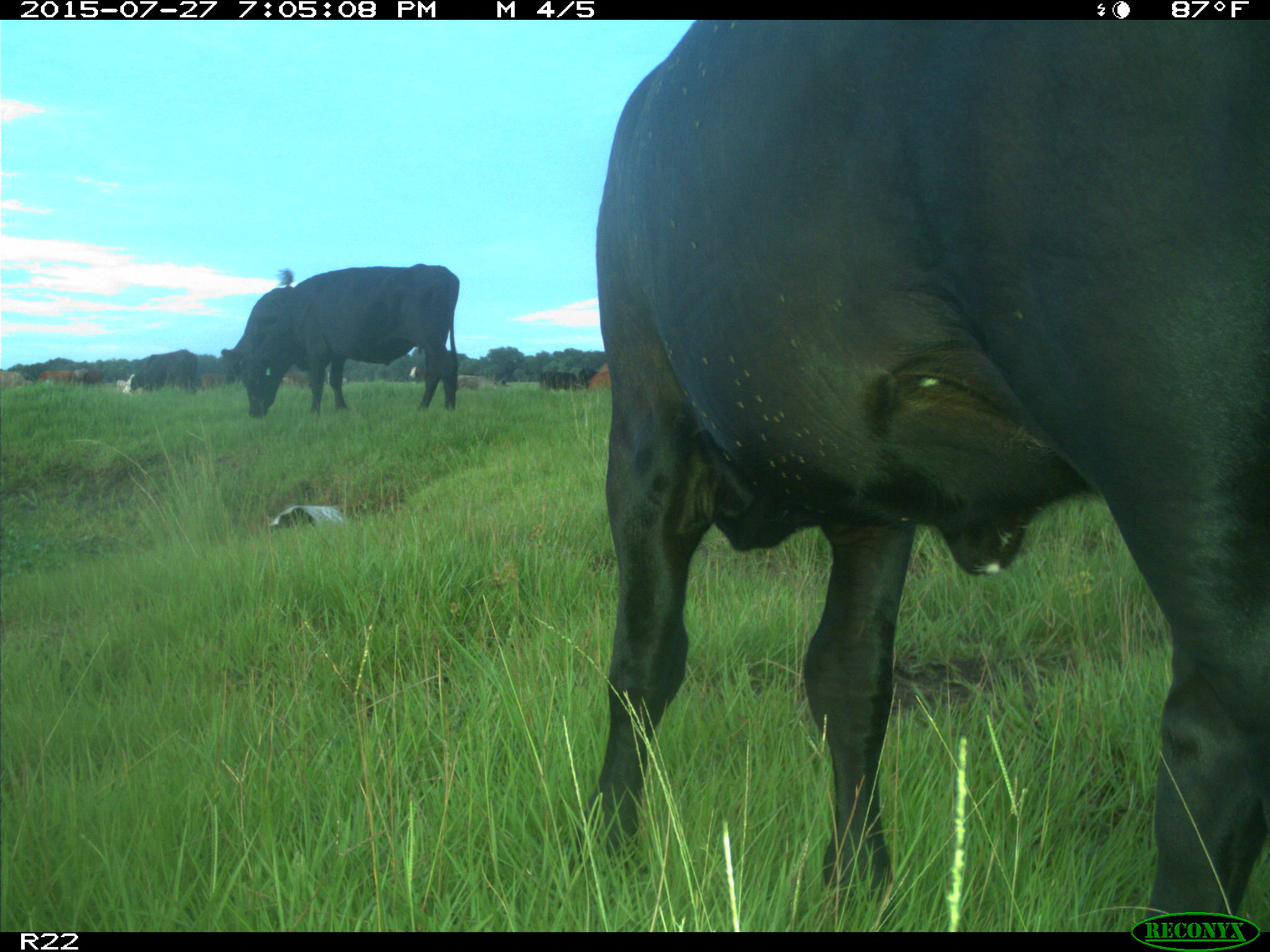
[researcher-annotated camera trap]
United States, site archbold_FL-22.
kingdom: Animalia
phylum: Chordata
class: Mammalia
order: Artiodactyla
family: Bovidae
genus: Bos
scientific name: Bos taurus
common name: domestic cow